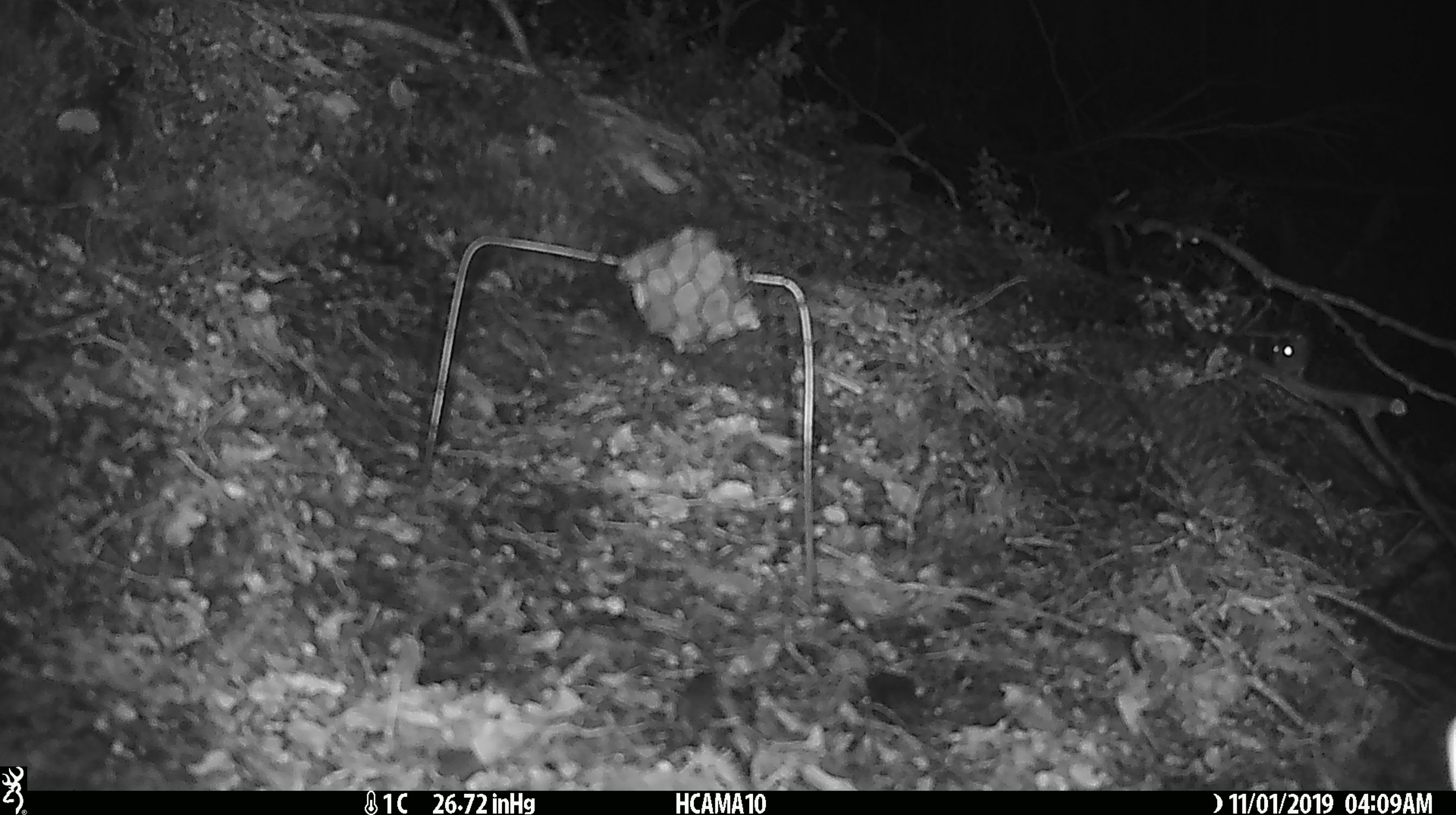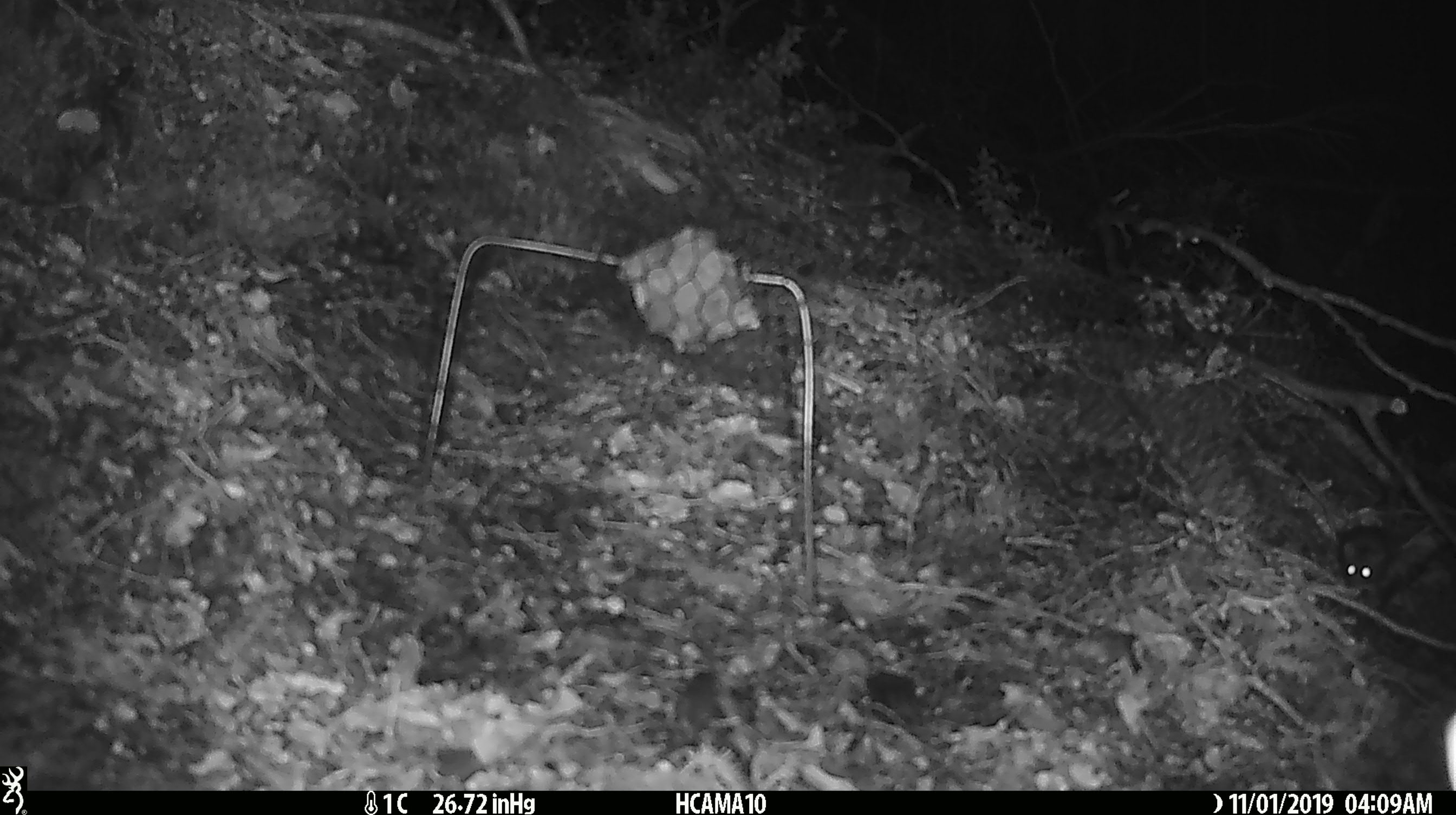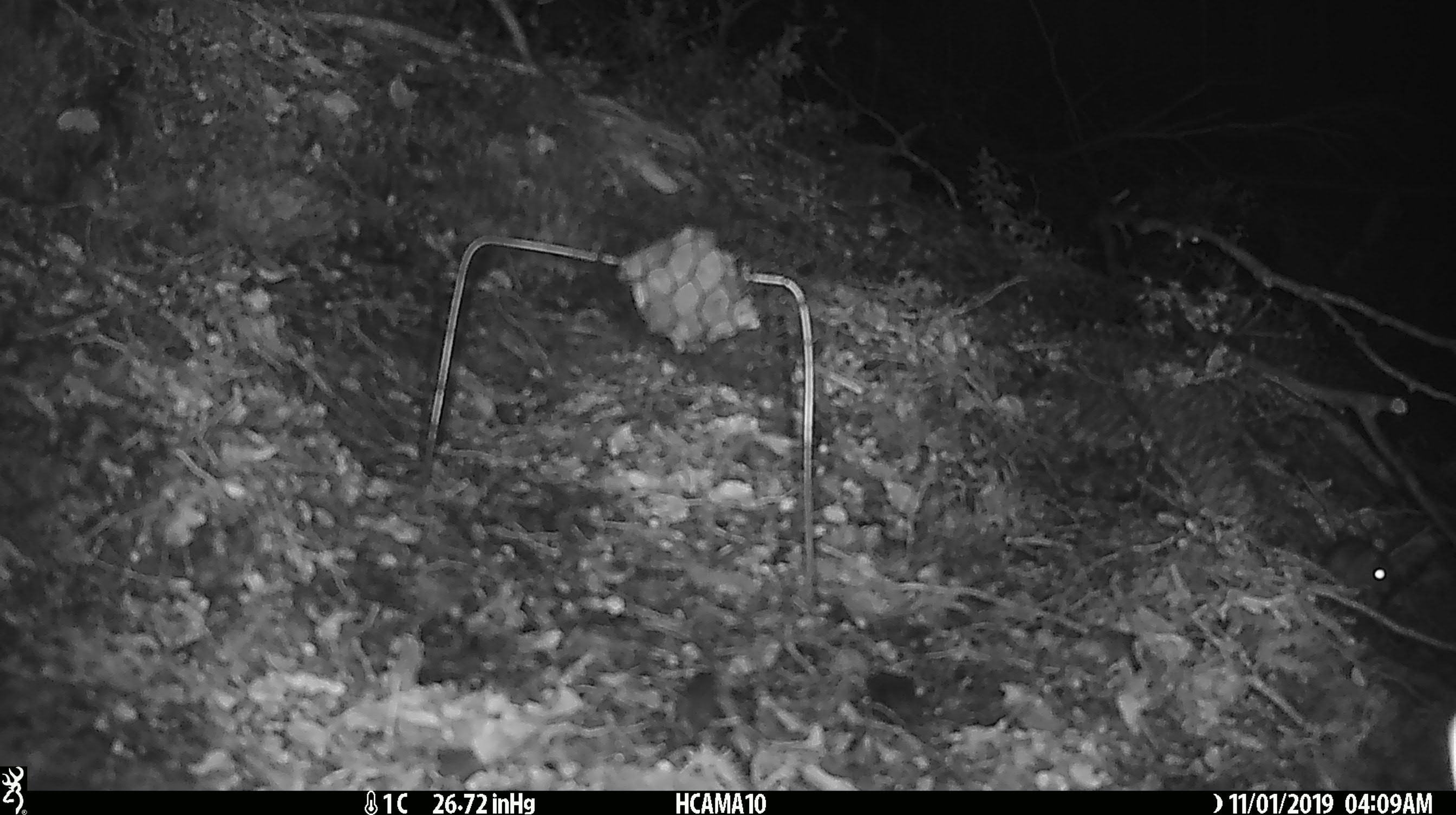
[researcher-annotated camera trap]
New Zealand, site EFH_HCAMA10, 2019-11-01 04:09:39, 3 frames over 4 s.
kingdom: Animalia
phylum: Chordata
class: Mammalia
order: Rodentia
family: Muridae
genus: Mus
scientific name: Mus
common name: mouse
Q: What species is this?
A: Mouse (Mus).